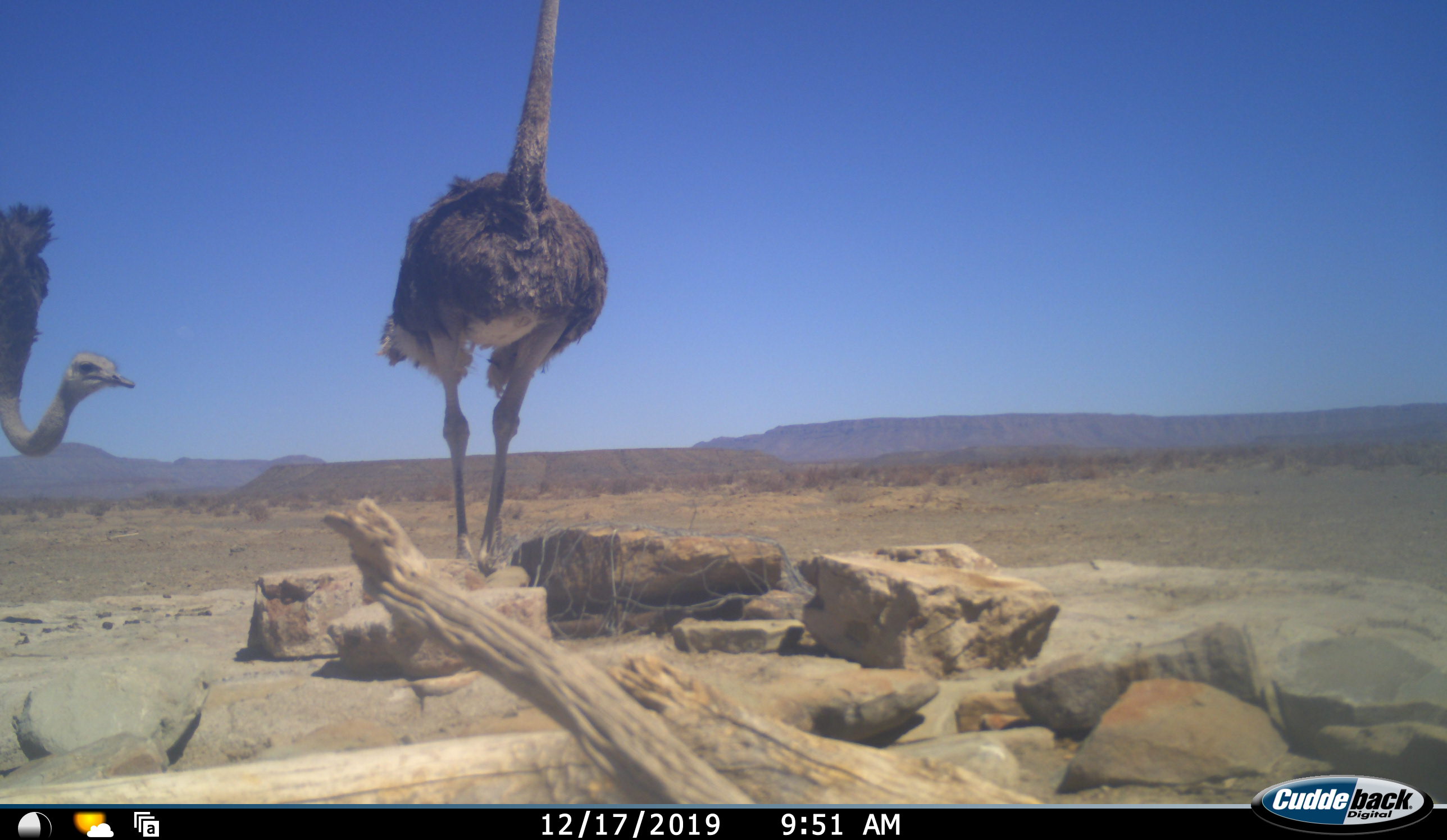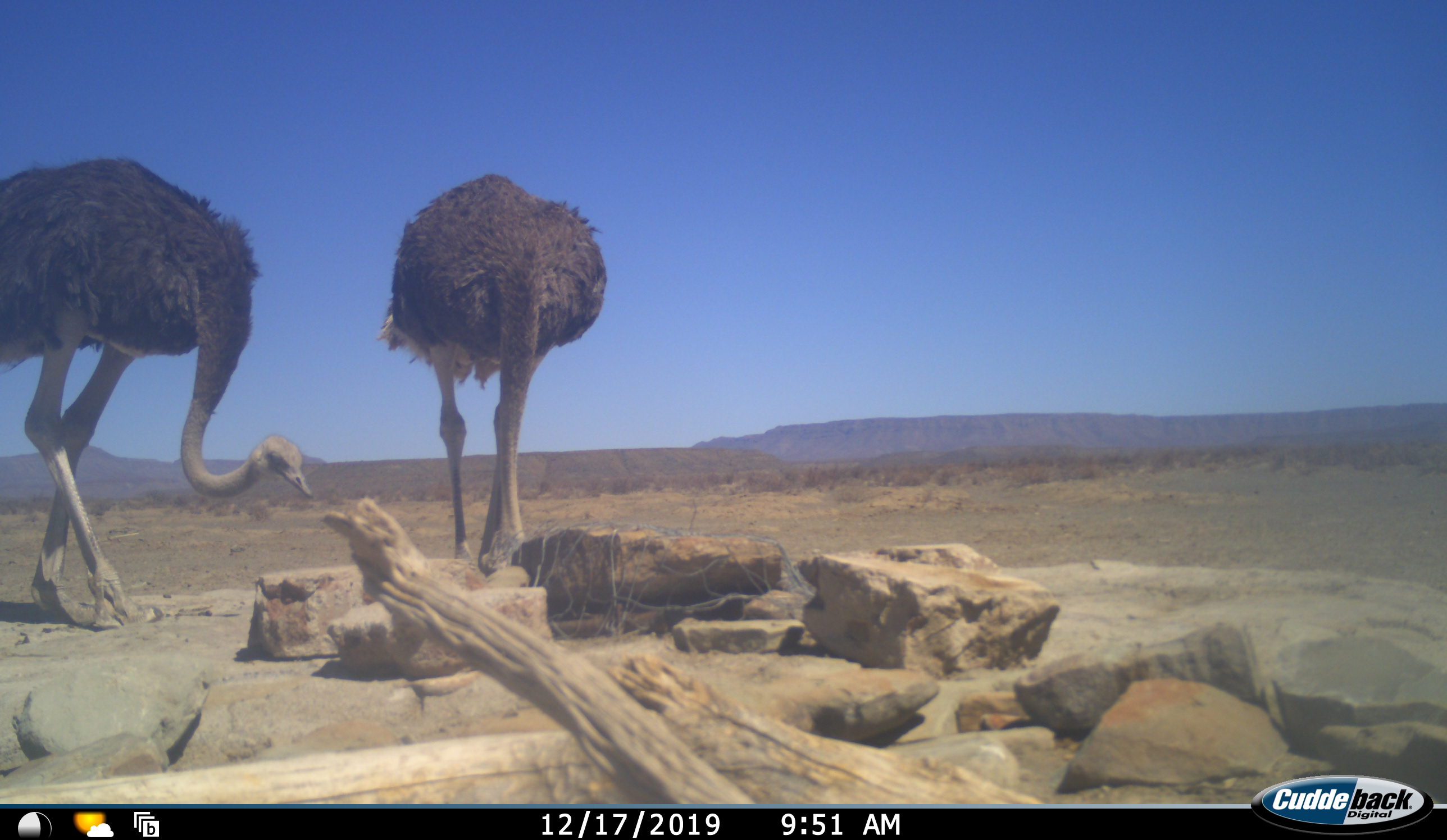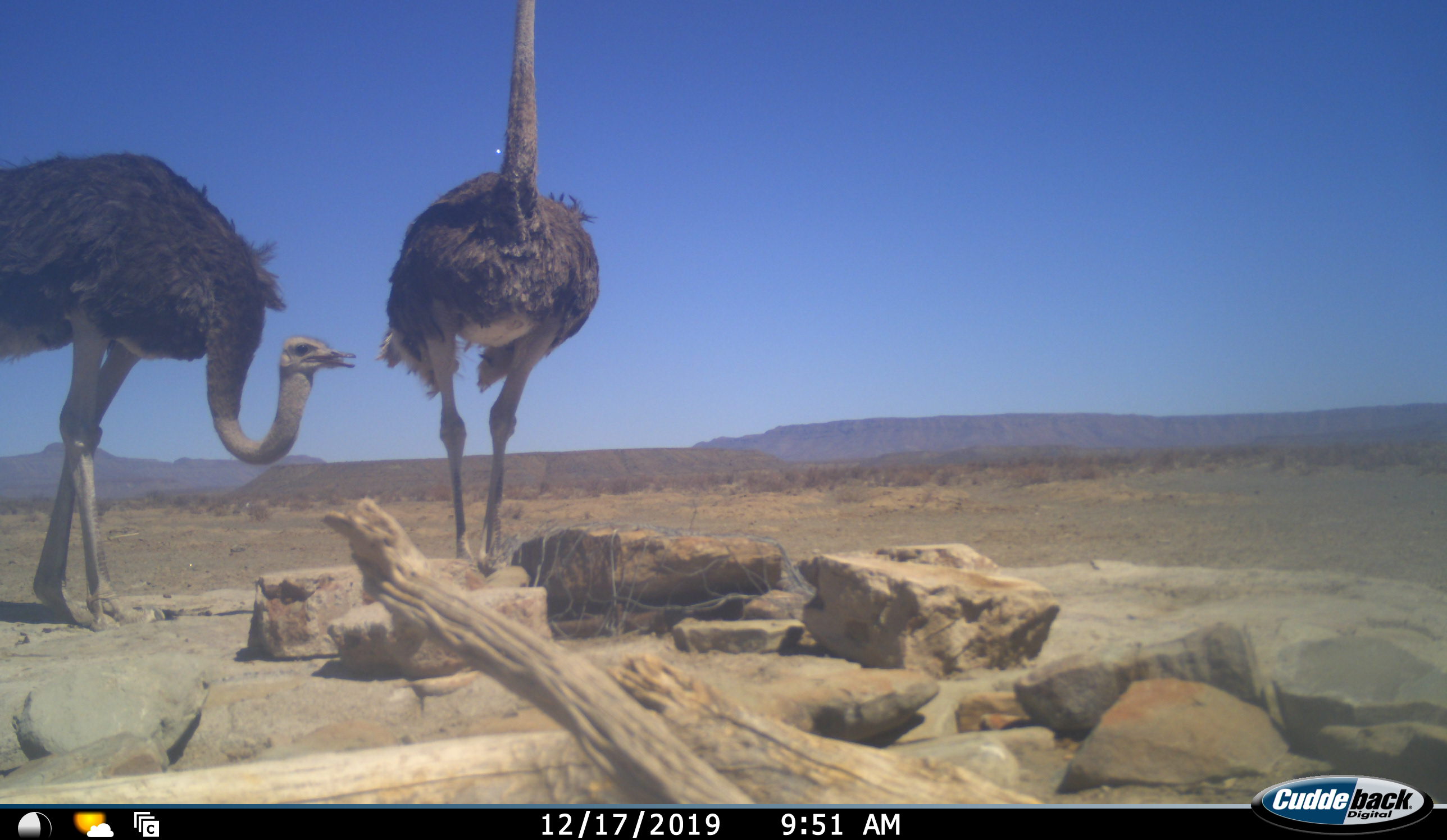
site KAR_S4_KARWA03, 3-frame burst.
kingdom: Animalia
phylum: Chordata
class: Aves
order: Struthioniformes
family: Struthionidae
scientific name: Struthionidae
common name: ostrich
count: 2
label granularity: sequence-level